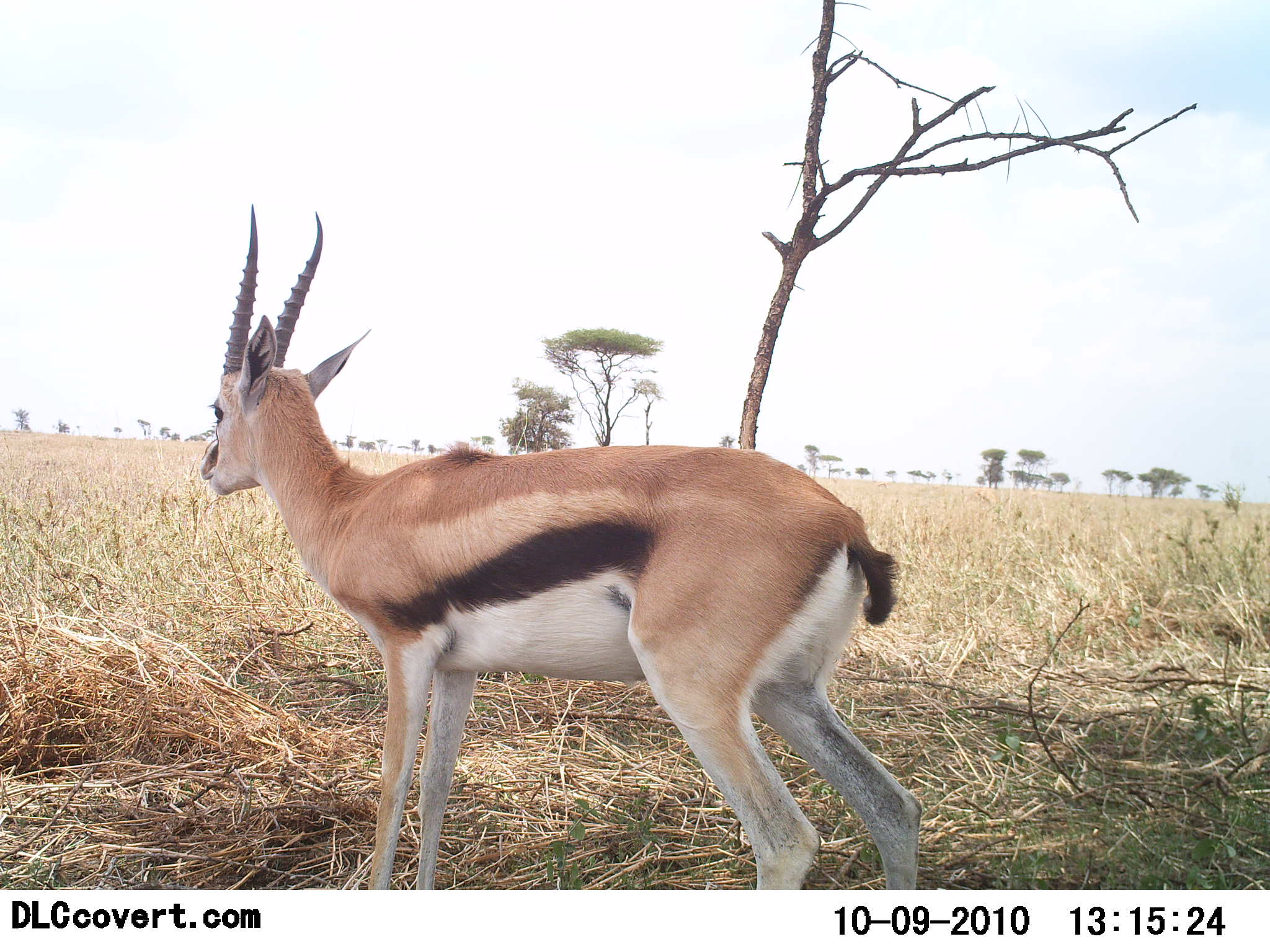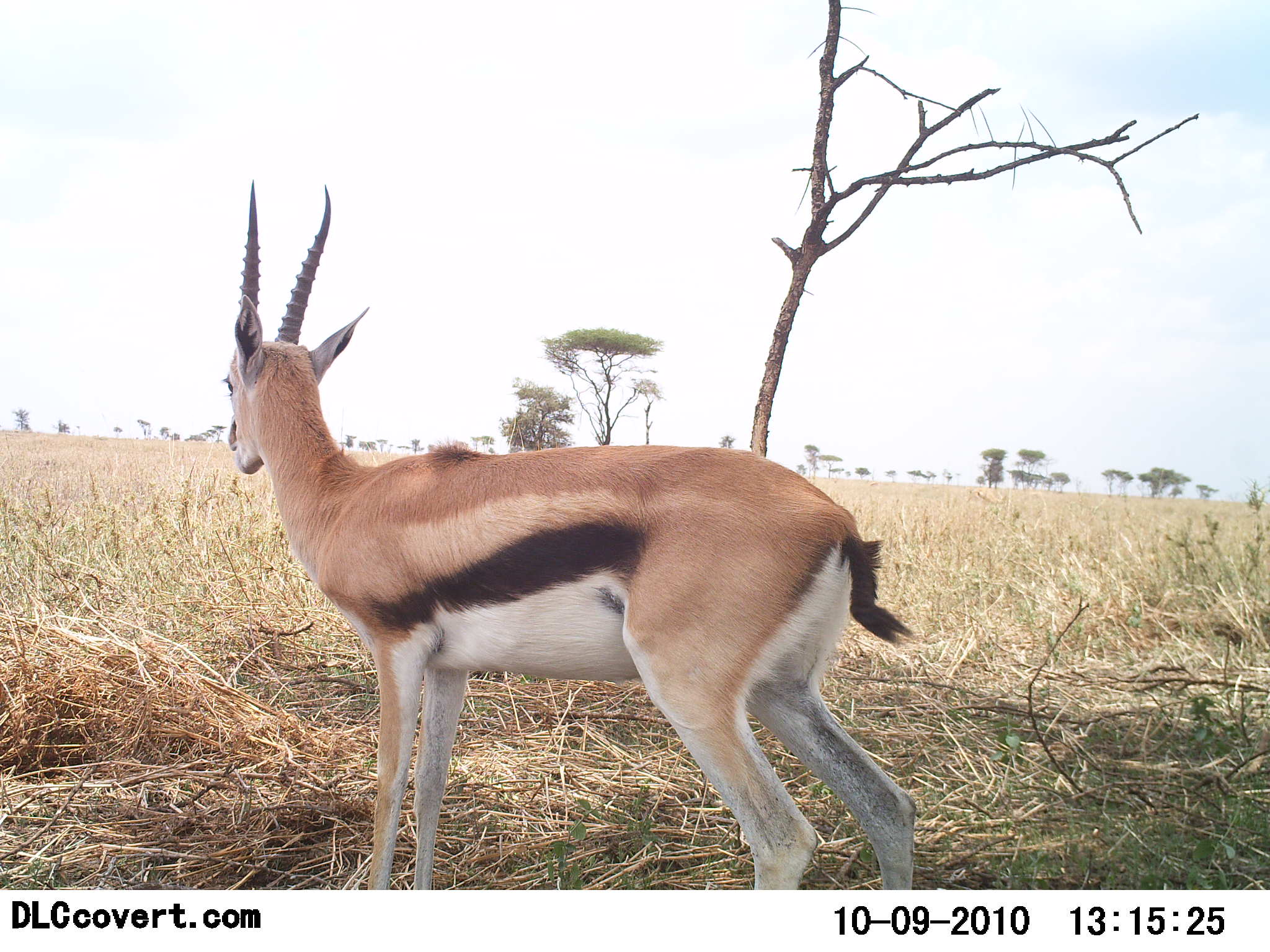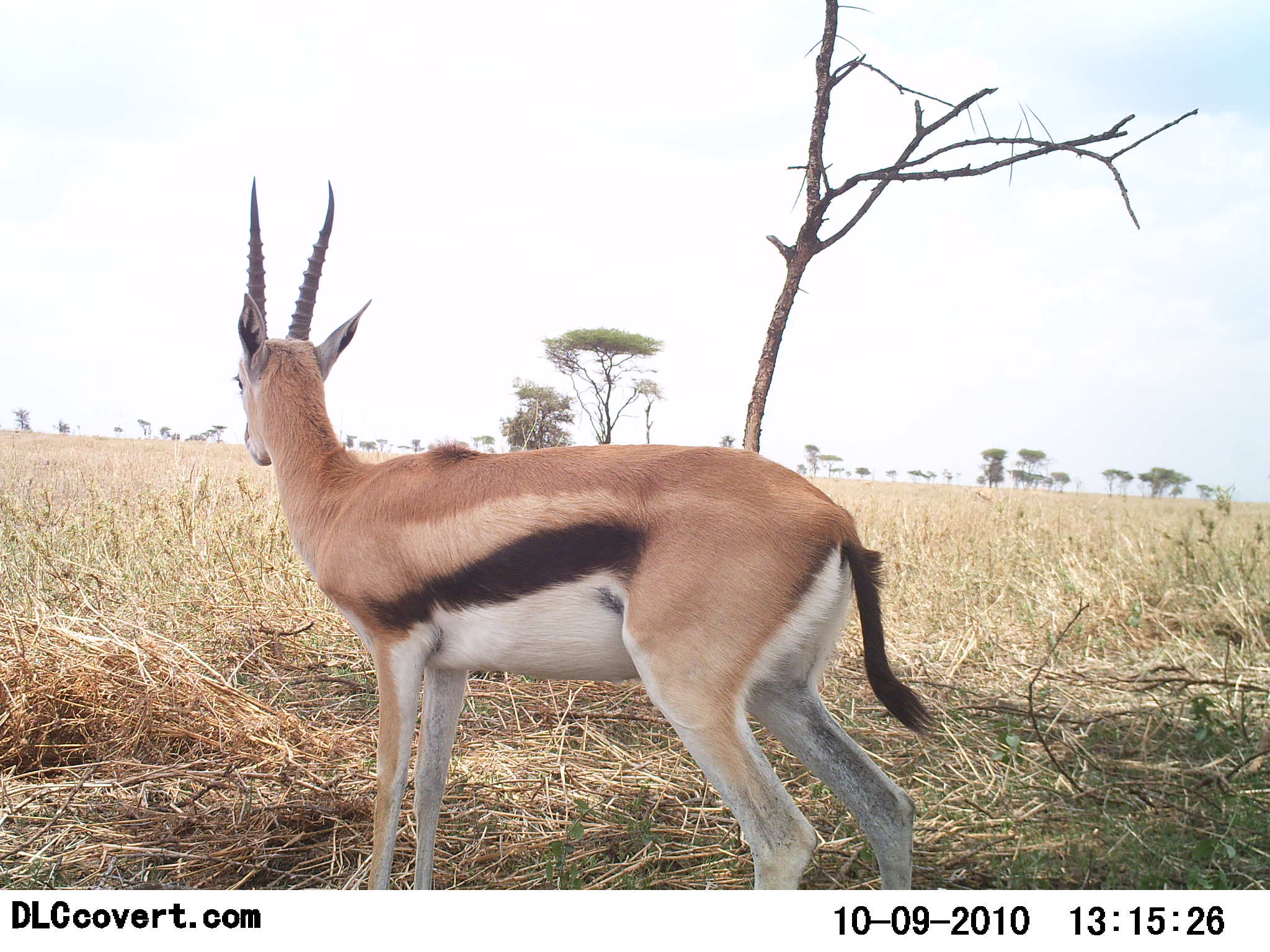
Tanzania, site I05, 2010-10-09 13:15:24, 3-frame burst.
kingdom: Animalia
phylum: Chordata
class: Mammalia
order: Artiodactyla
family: Bovidae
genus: Eudorcas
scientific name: Eudorcas thomsonii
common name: thomson's gazelle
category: gazellethomsons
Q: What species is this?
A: Gazellethomsons (thomson's gazelle) (Eudorcas thomsonii).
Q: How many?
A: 1.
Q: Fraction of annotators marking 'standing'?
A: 92%.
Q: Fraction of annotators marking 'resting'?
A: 0%.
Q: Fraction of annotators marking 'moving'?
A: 0%.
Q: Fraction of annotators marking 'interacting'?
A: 8%.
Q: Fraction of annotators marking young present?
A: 0%.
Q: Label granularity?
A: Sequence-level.